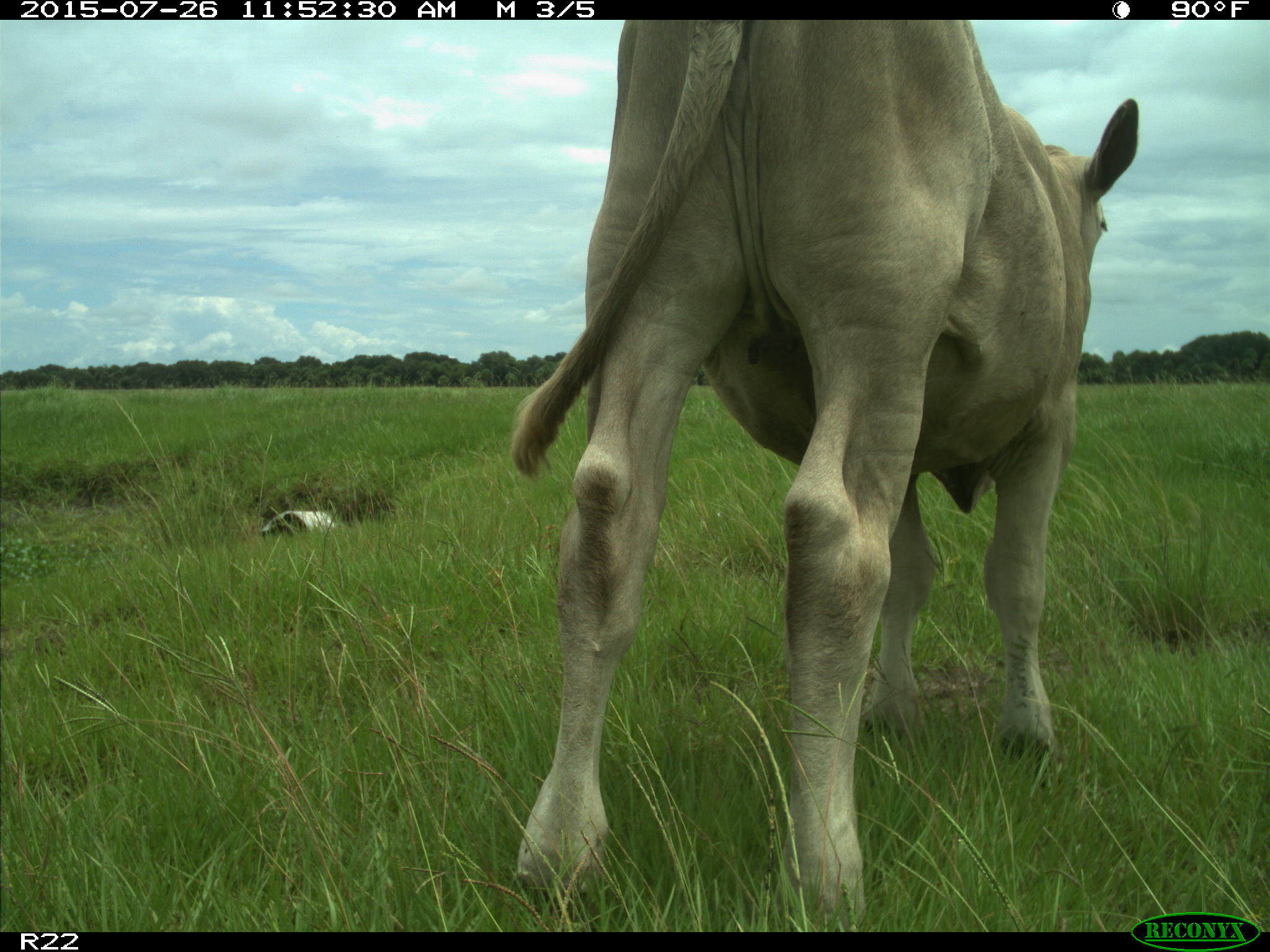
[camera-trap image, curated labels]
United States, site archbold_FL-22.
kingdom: Animalia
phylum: Chordata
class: Mammalia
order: Artiodactyla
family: Bovidae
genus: Bos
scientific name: Bos taurus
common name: domestic cow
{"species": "Bos taurus (domestic cow)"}